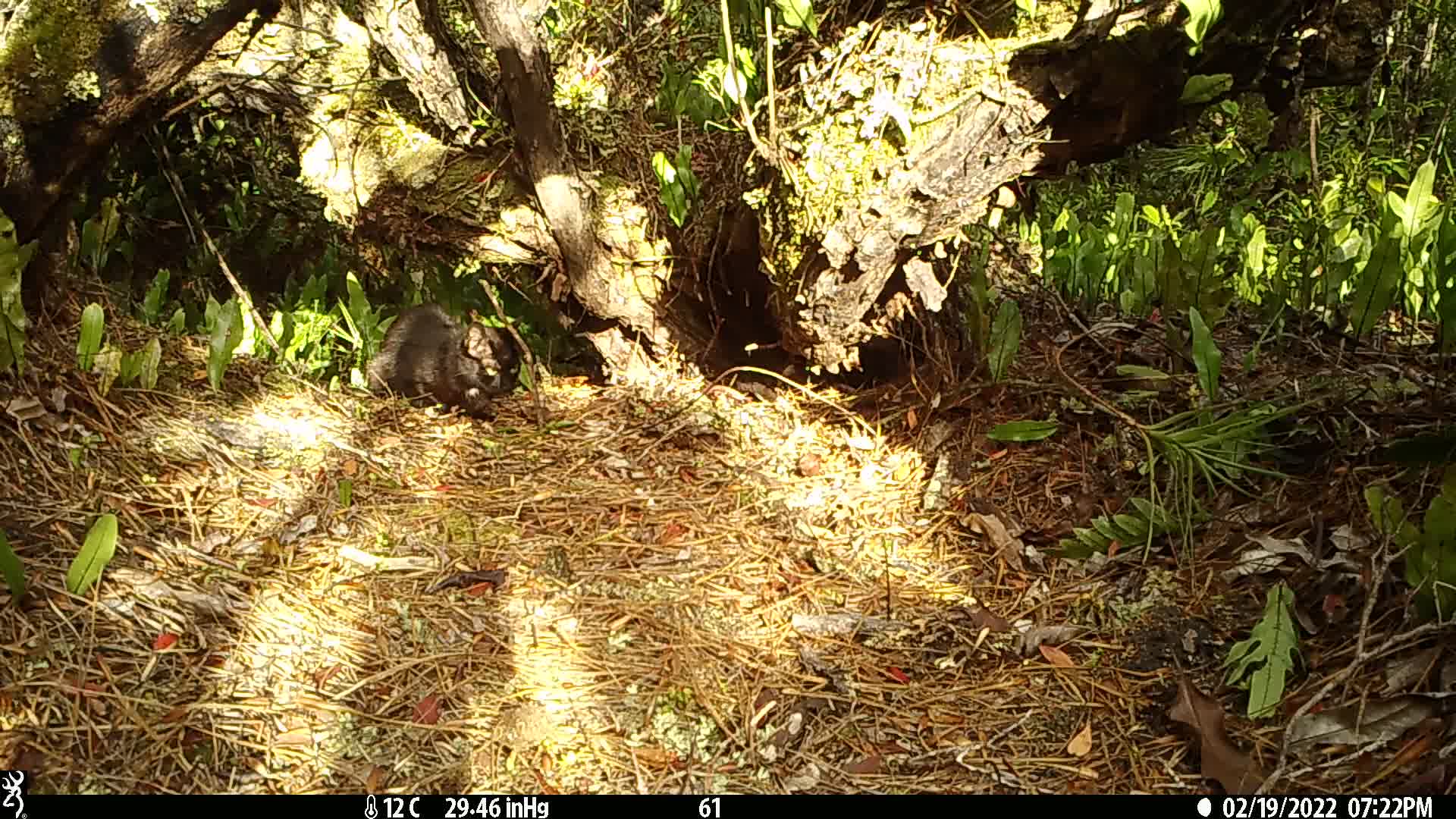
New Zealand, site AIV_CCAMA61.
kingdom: Animalia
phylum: Chordata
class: Mammalia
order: Carnivora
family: Felidae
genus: Felis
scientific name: Felis catus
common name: domestic cat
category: cat